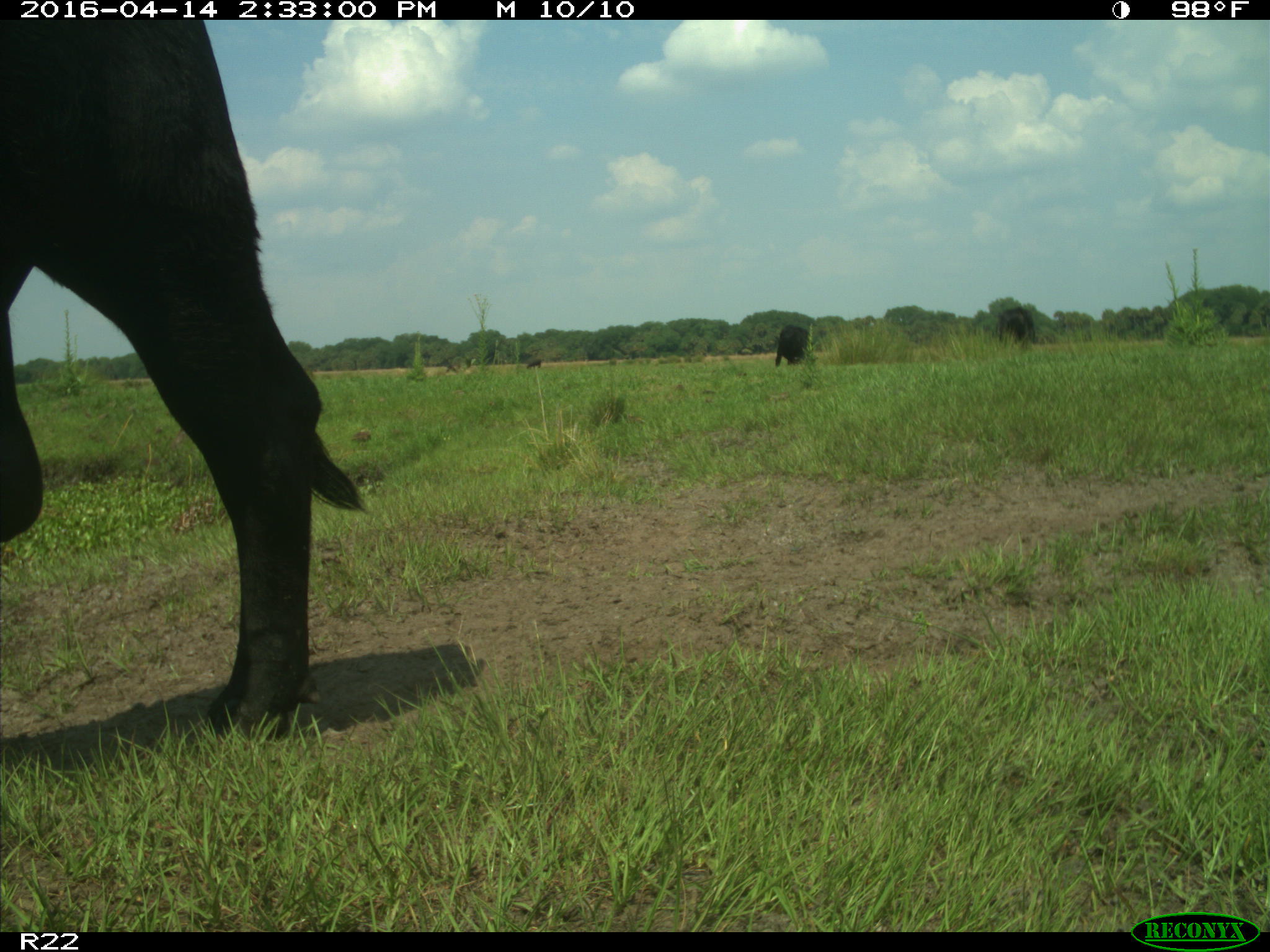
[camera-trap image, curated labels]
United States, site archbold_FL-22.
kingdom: Animalia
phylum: Chordata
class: Mammalia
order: Artiodactyla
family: Bovidae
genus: Bos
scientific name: Bos taurus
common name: domestic cow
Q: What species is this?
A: Bos taurus (domestic cow).